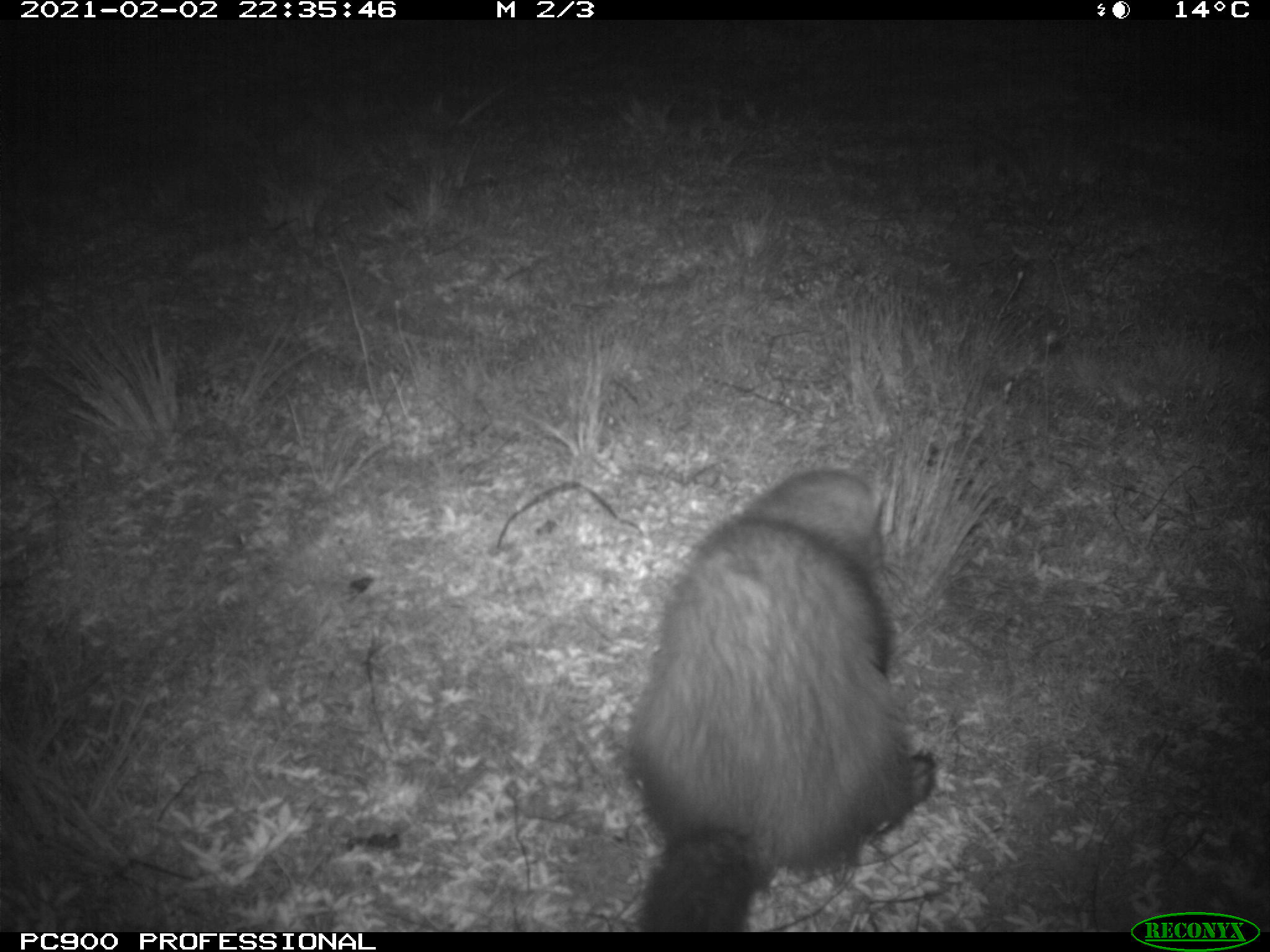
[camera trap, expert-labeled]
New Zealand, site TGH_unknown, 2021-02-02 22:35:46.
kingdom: Animalia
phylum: Chordata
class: Mammalia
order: Carnivora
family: Mustelidae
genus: Mustela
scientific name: Mustela furo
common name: ferret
Ferret (Mustela furo).